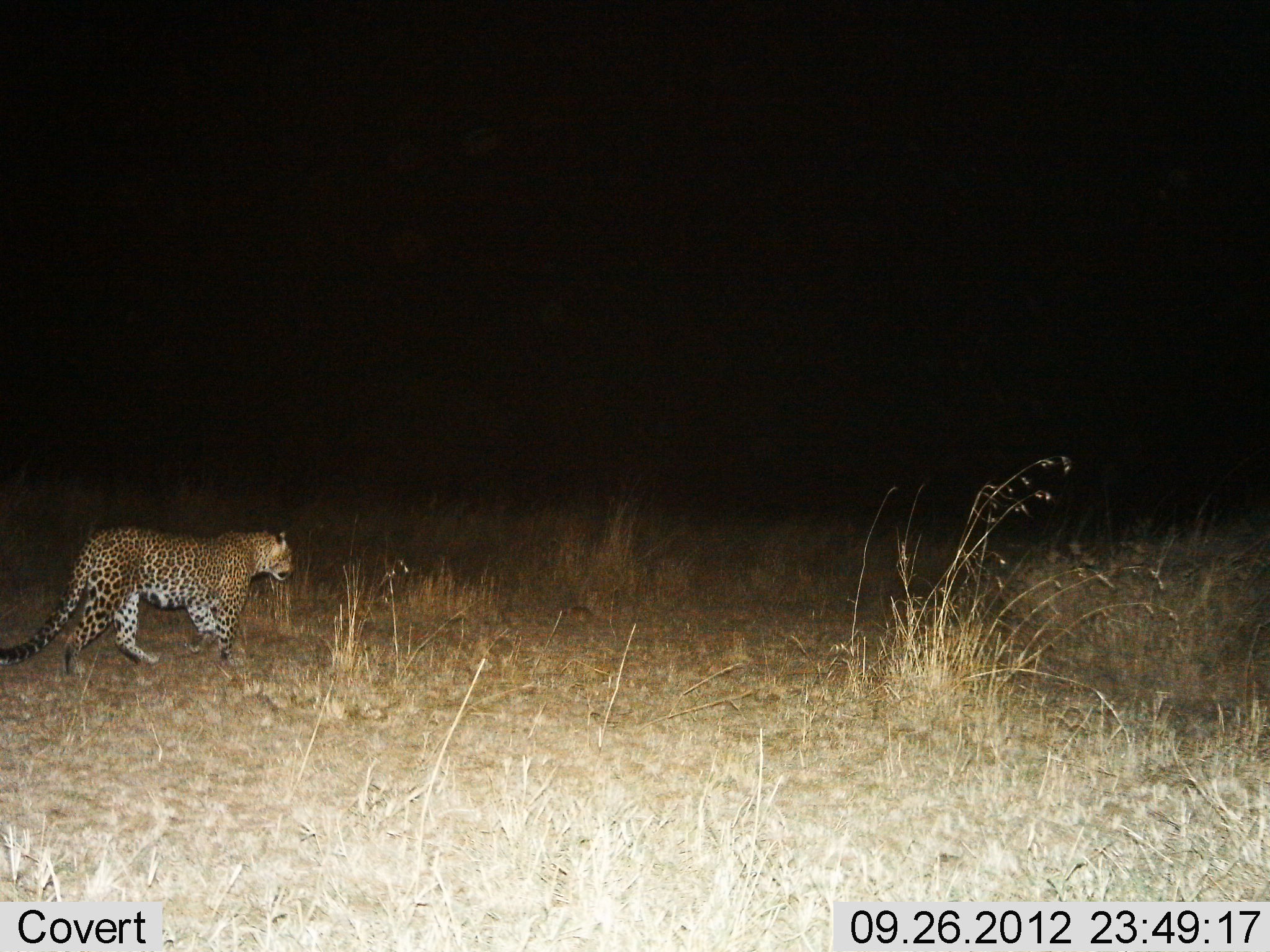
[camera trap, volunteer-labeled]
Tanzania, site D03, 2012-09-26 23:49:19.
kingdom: Animalia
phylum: Chordata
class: Mammalia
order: Carnivora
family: Felidae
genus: Panthera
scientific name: Panthera pardus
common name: leopard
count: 1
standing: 9%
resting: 0%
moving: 91%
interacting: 0%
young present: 0%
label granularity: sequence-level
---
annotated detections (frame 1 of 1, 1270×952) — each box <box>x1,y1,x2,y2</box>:
animal: <box>0,524,296,679</box>